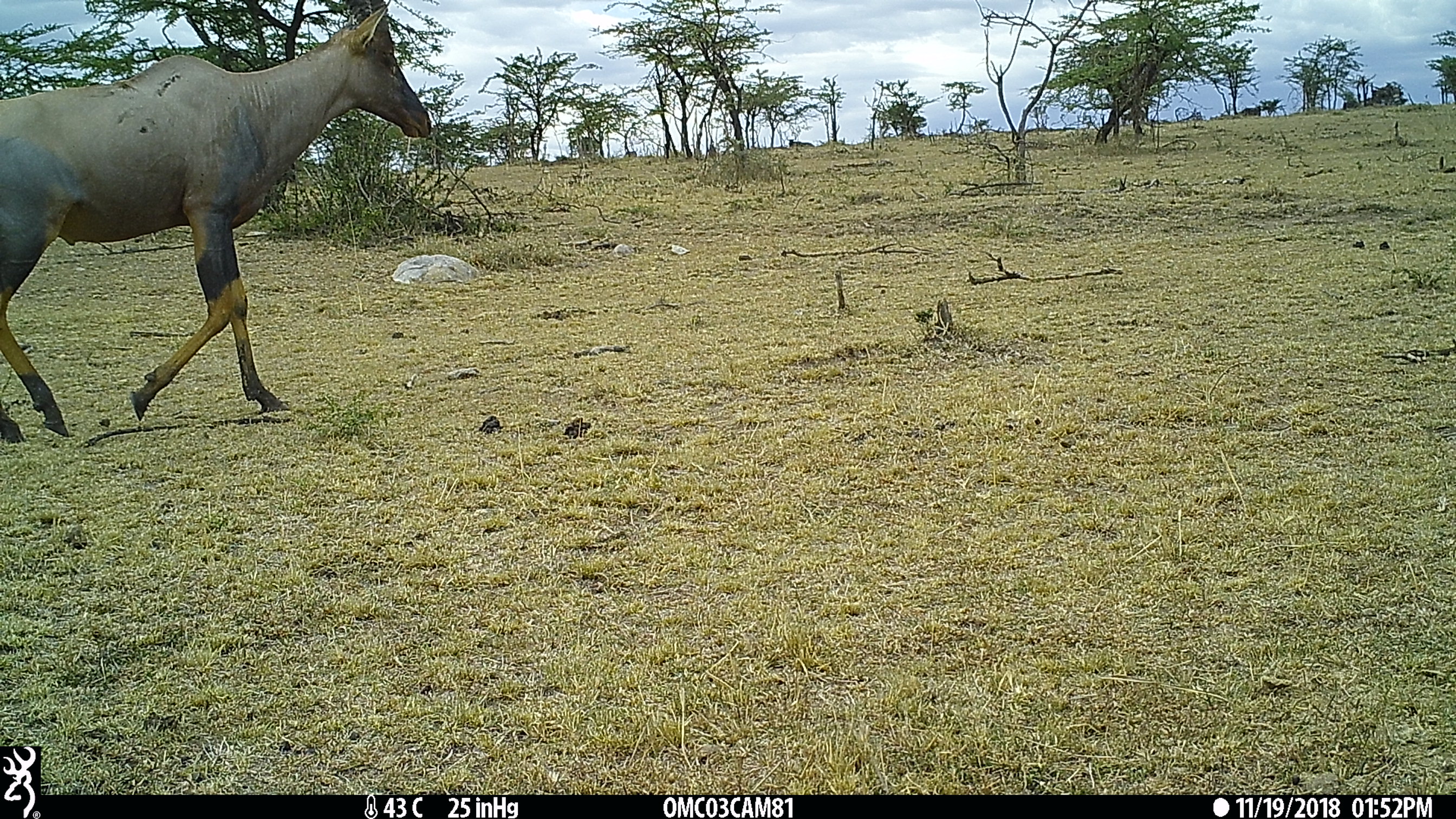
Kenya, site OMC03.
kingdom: Animalia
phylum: Chordata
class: Mammalia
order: Artiodactyla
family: Bovidae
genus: Damaliscus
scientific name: Damaliscus lunatus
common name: topi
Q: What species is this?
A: Topi (Damaliscus lunatus).